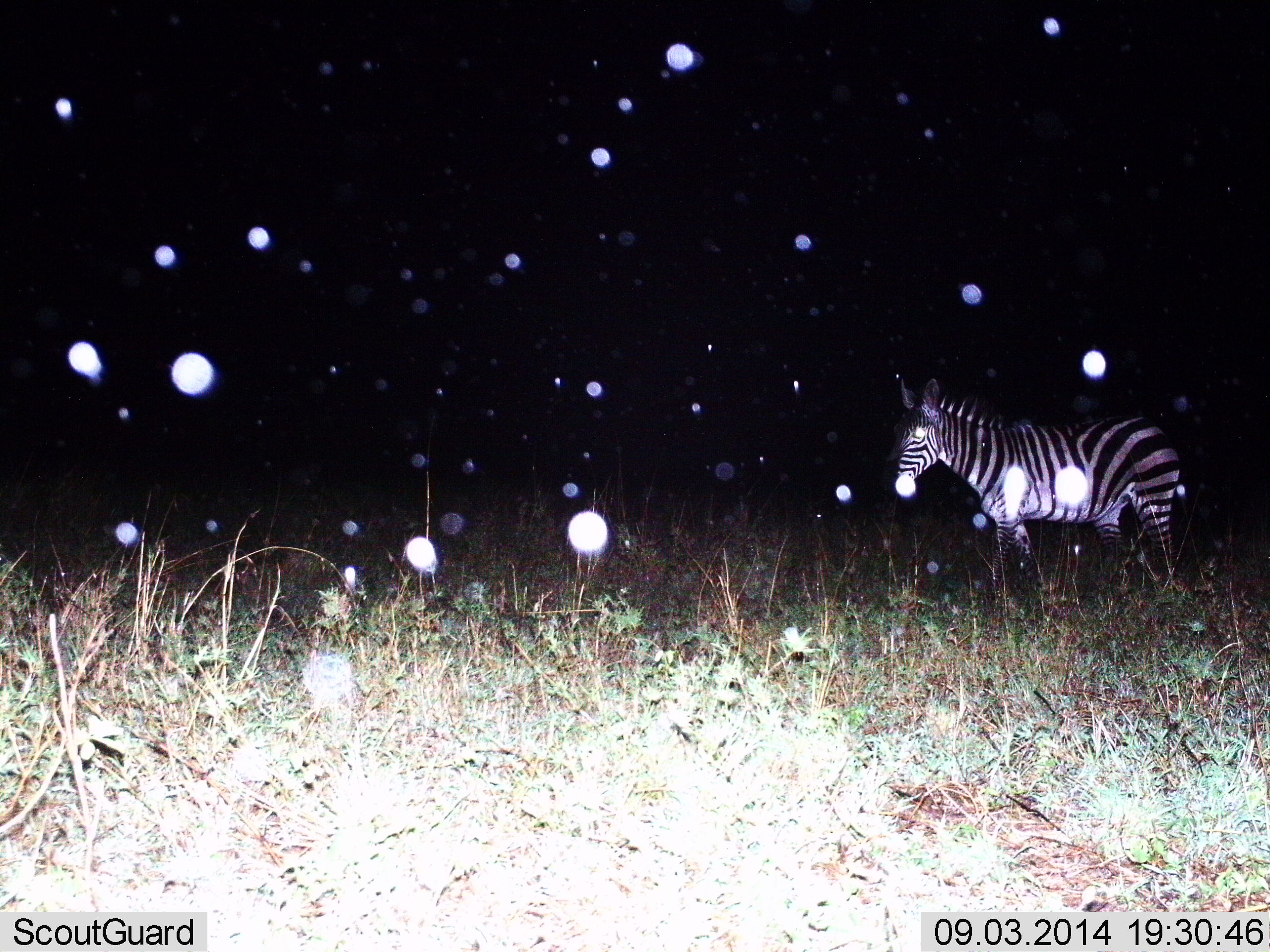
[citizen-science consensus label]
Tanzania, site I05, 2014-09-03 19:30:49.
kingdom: Animalia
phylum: Chordata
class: Mammalia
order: Perissodactyla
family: Equidae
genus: Equus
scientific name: Equus quagga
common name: plains zebra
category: zebra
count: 1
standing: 70%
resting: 0%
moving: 30%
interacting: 0%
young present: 0%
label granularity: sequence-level